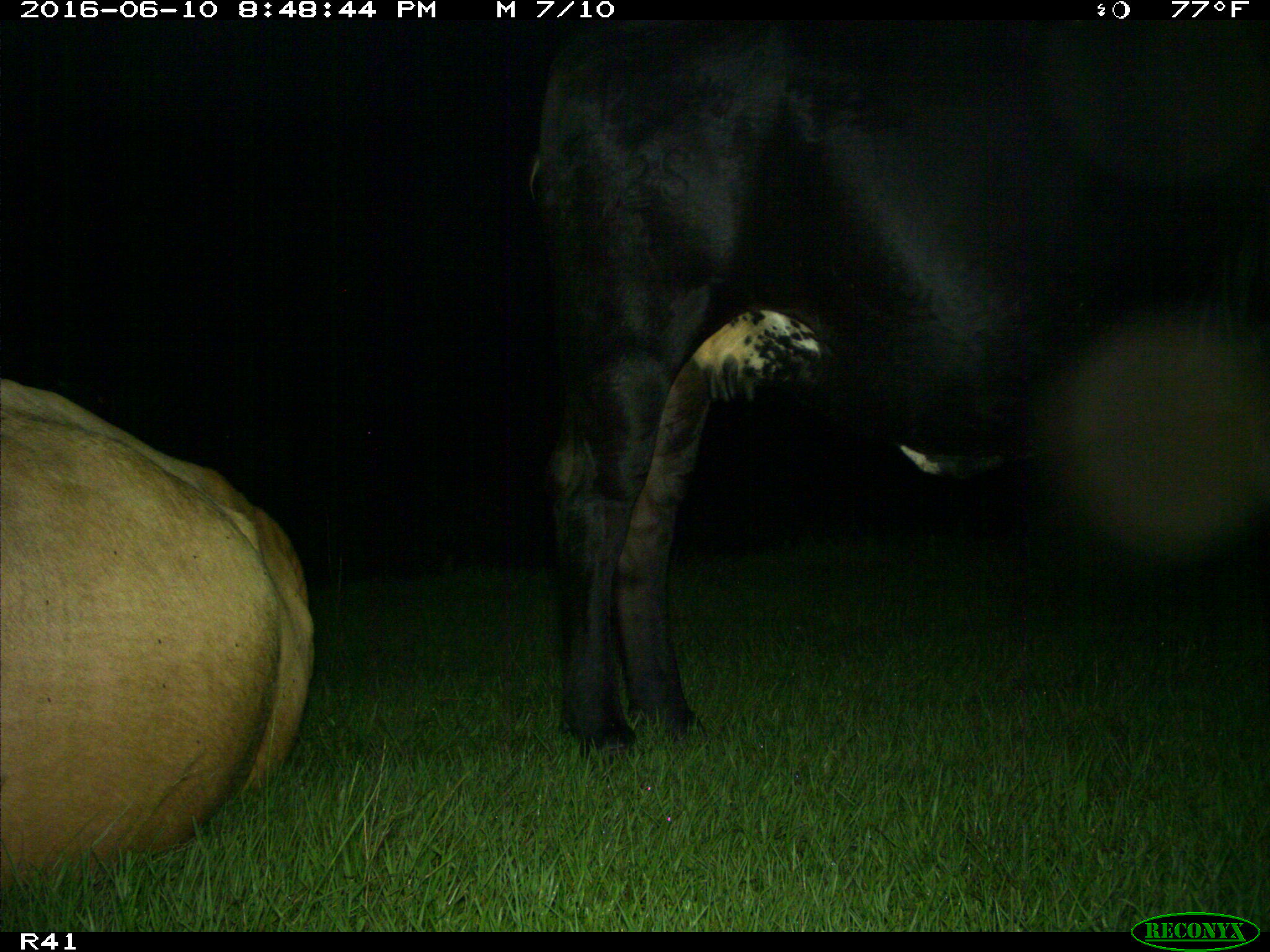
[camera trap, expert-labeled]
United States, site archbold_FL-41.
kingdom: Animalia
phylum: Chordata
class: Mammalia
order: Artiodactyla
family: Bovidae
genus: Bos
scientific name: Bos taurus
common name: domestic cow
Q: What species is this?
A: Bos taurus (domestic cow).